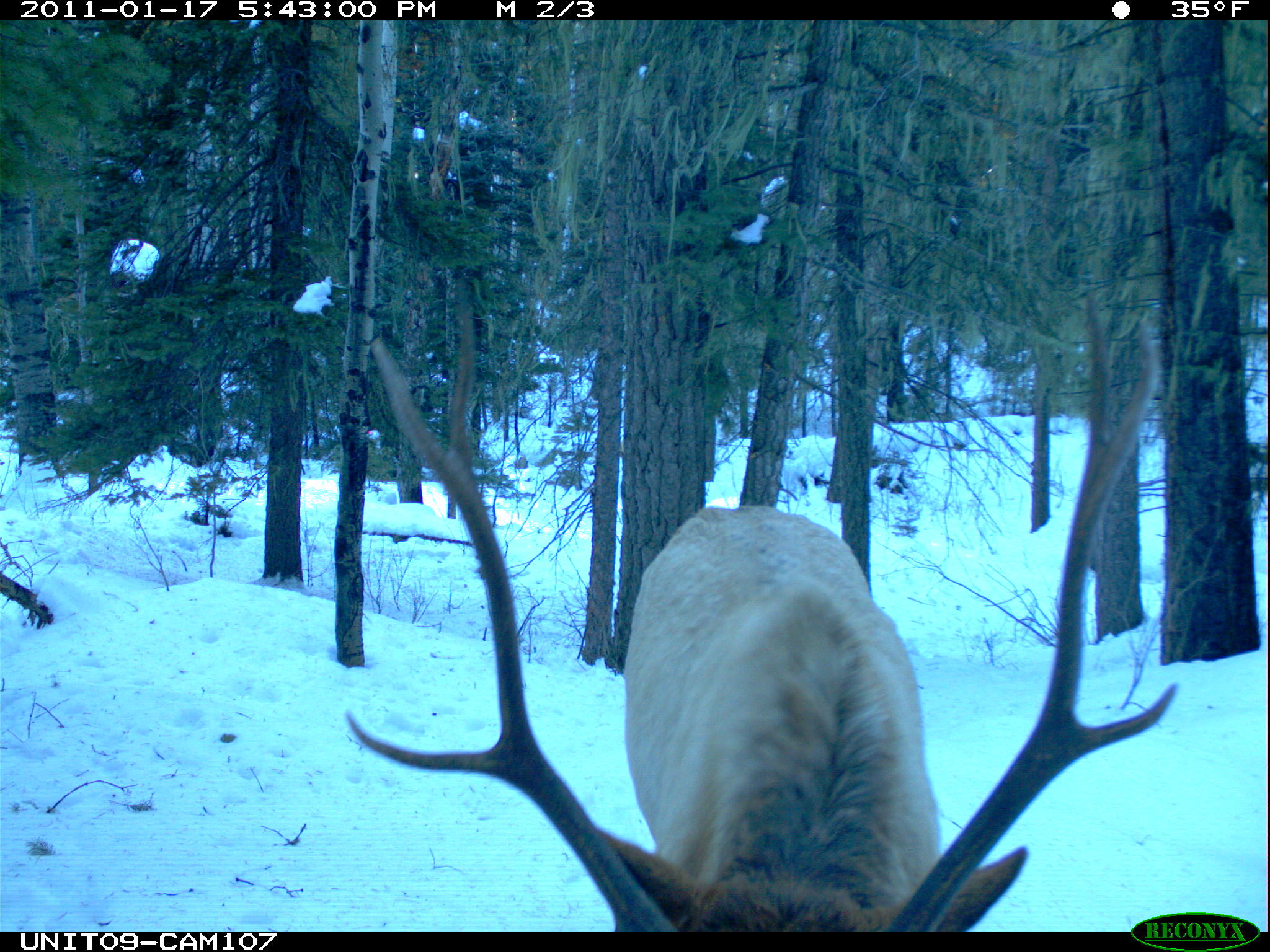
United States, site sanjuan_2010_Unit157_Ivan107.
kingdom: Animalia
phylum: Chordata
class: Mammalia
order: Artiodactyla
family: Cervidae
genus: Cervus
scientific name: Cervus elaphus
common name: red deer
Cervus elaphus (red deer).